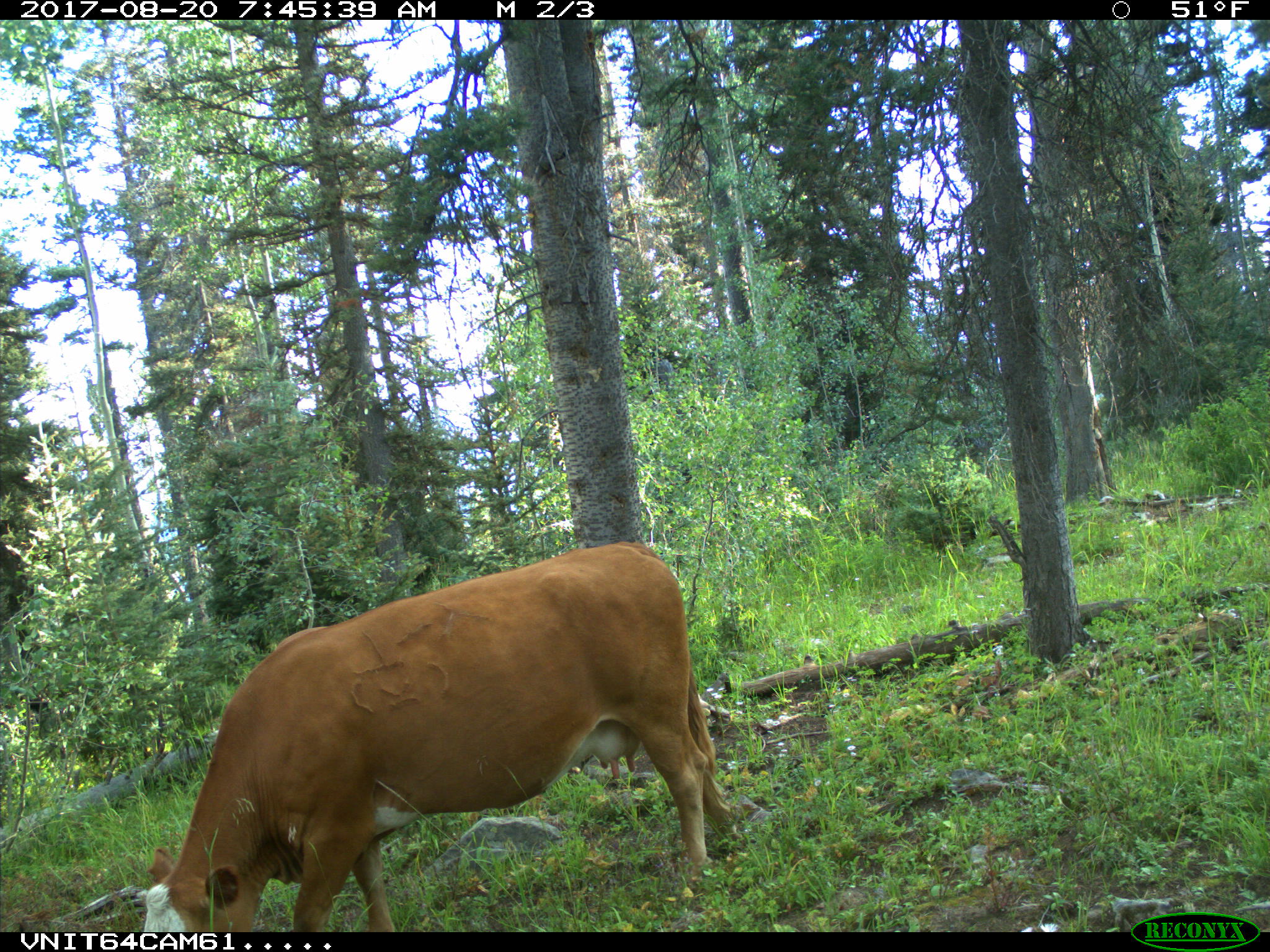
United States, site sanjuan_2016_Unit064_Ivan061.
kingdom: Animalia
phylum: Chordata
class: Mammalia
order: Artiodactyla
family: Bovidae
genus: Bos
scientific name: Bos taurus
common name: domestic cow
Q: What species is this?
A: Bos taurus (domestic cow).